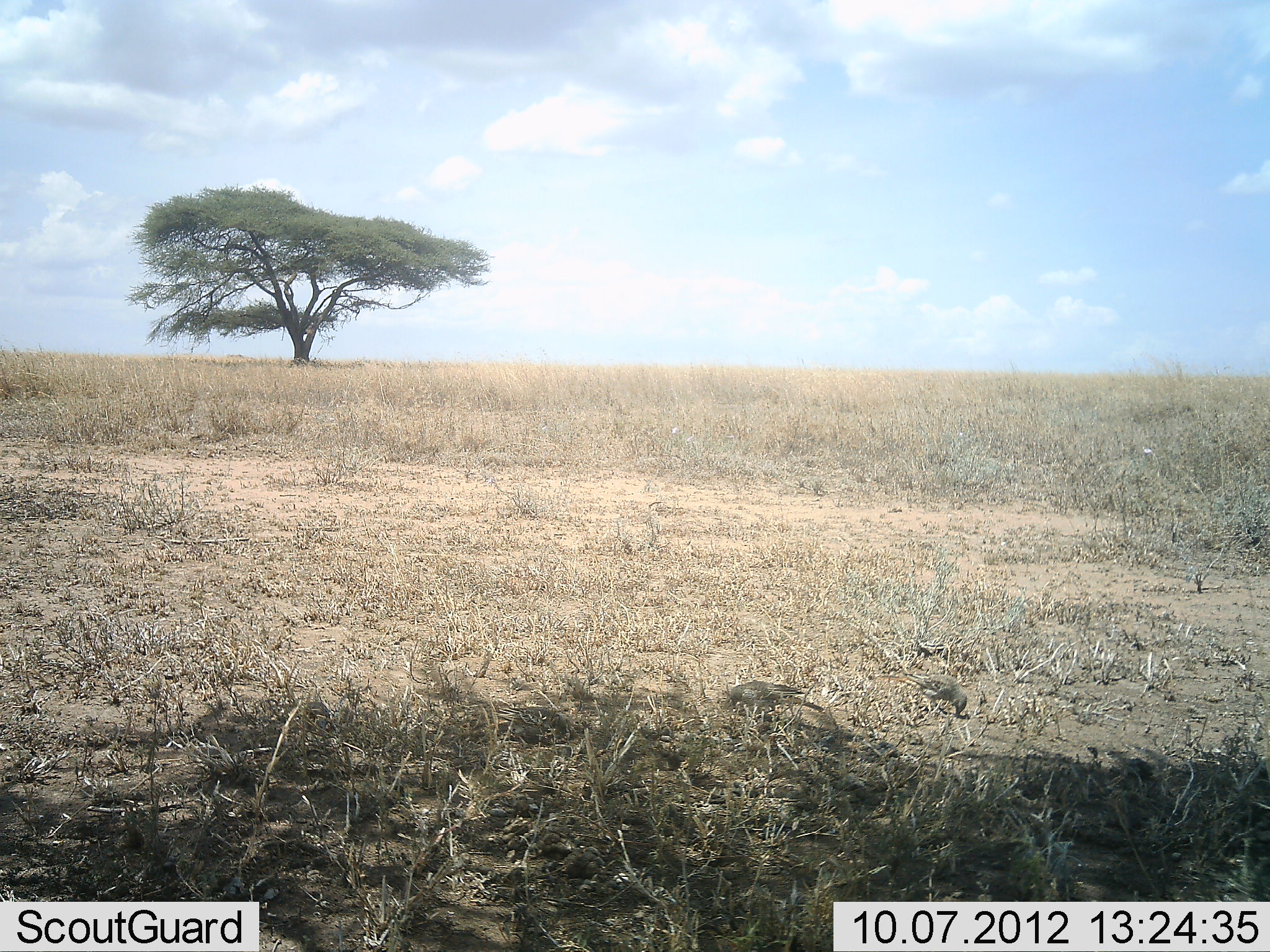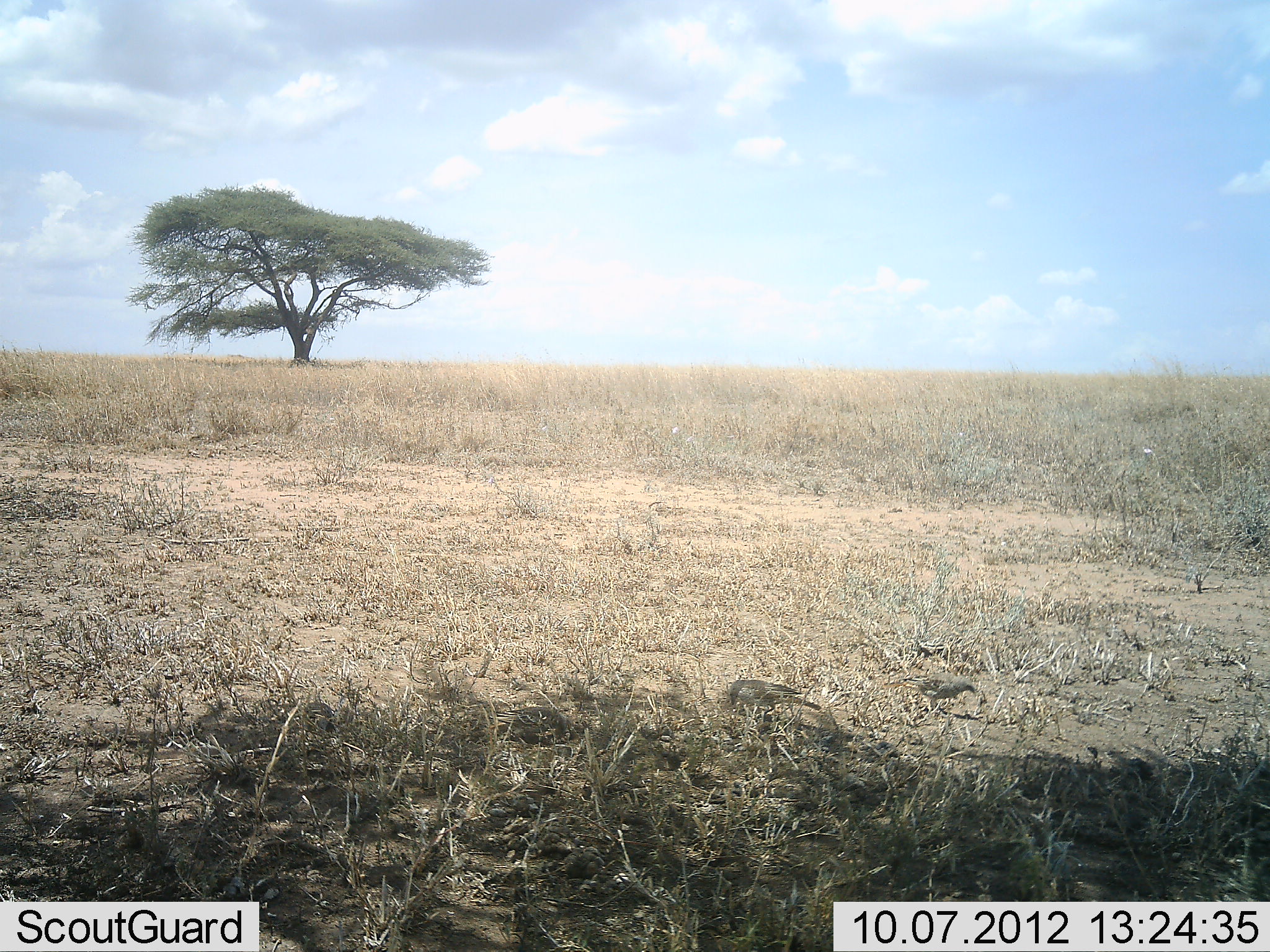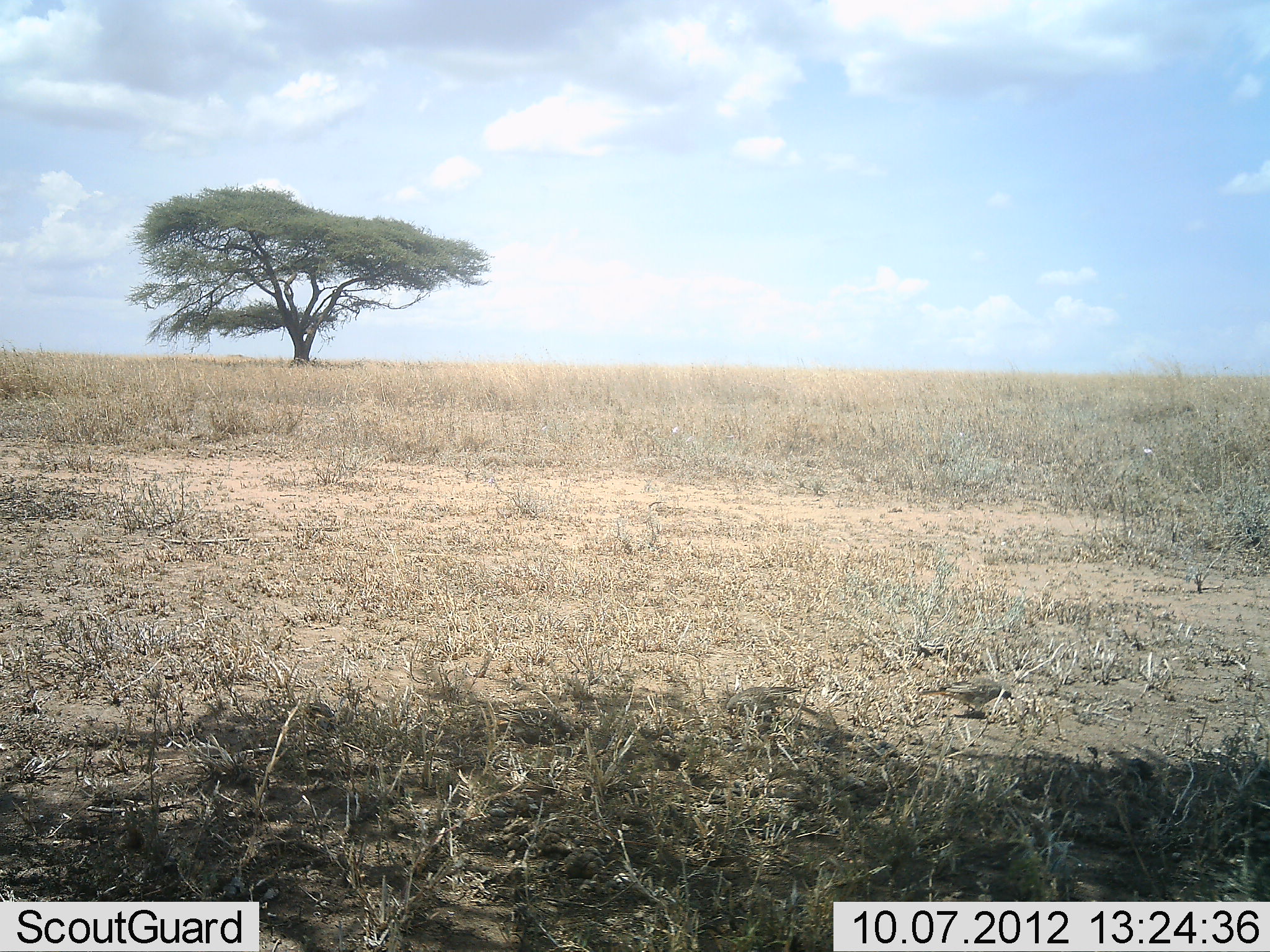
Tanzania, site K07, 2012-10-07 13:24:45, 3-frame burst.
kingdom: Animalia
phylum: Chordata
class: Aves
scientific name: Aves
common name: bird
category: otherbird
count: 4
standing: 0%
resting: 0%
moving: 20%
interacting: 0%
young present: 0%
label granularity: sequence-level